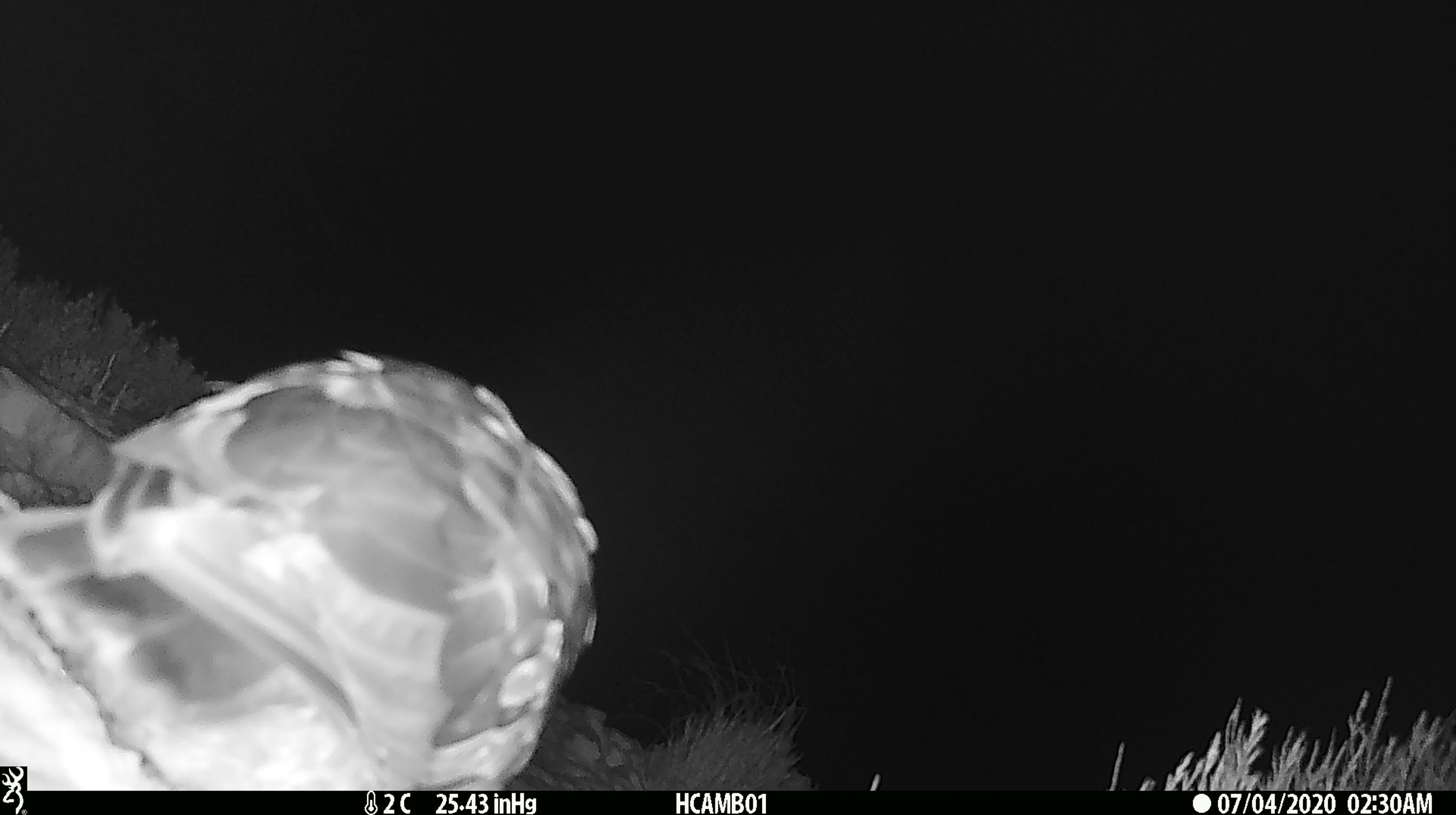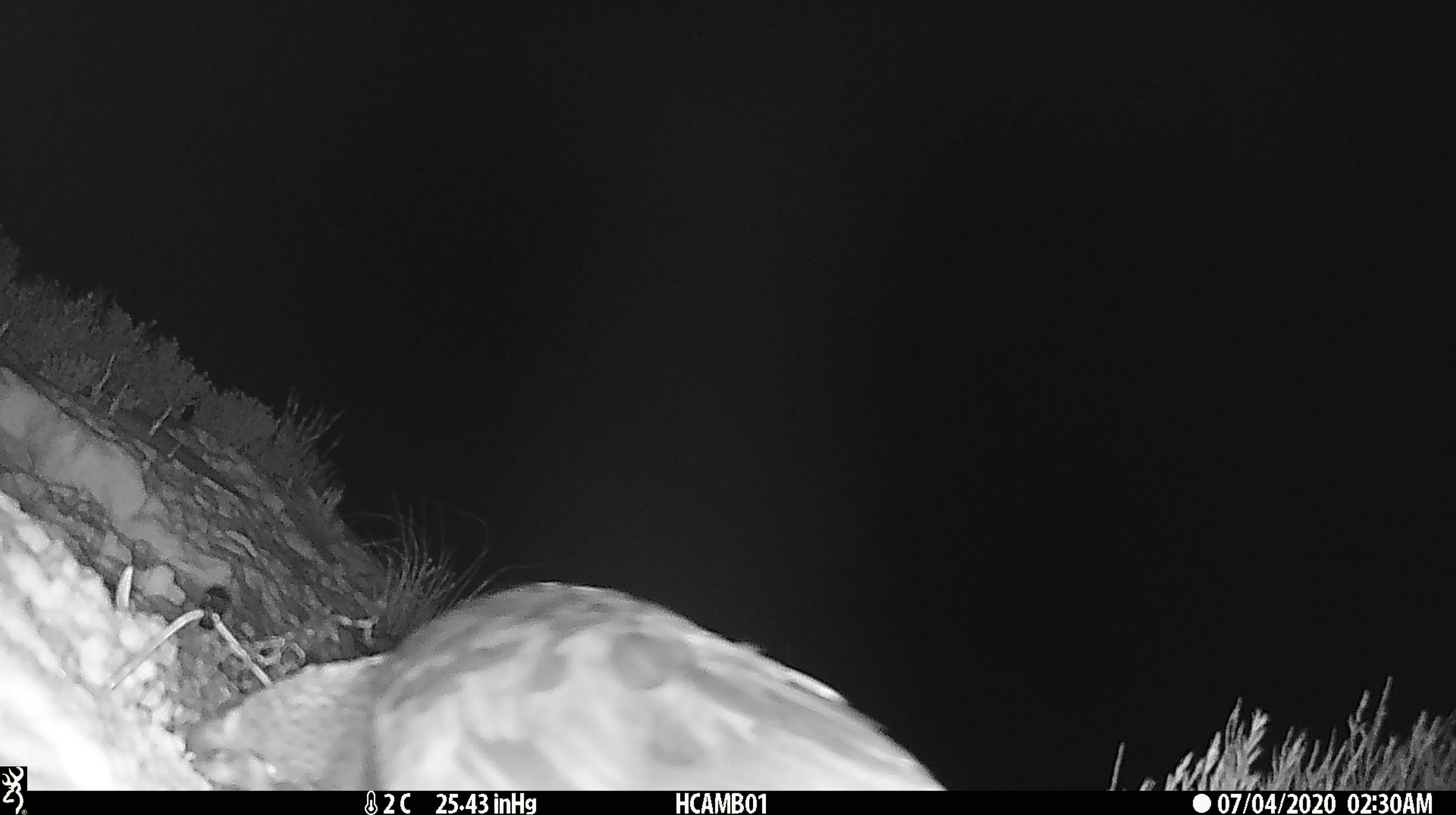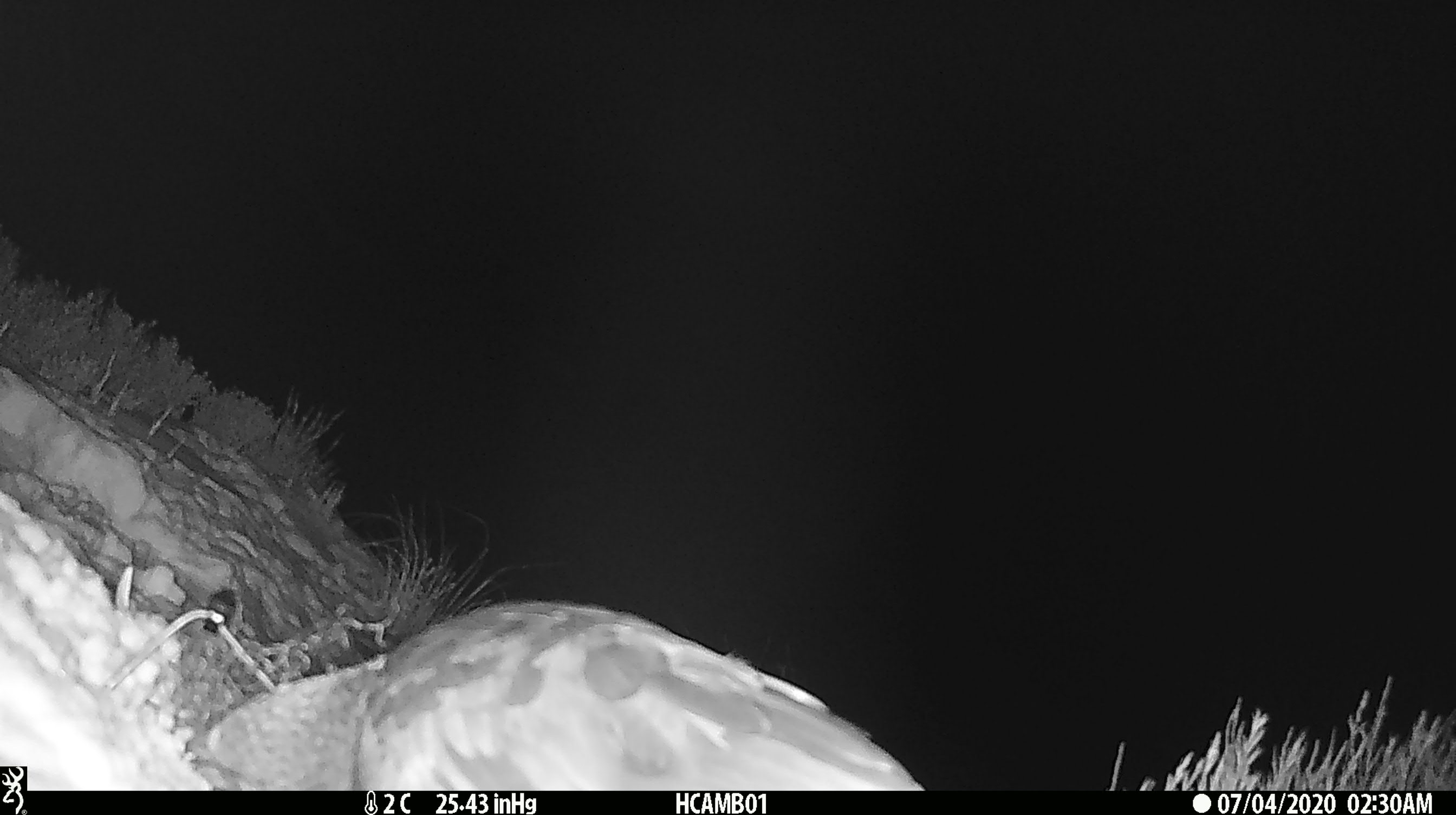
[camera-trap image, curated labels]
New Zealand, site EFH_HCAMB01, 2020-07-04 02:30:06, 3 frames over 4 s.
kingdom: Animalia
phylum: Chordata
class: Aves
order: Psittaciformes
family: Strigopidae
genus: Nestor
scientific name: Nestor notabilis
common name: kea